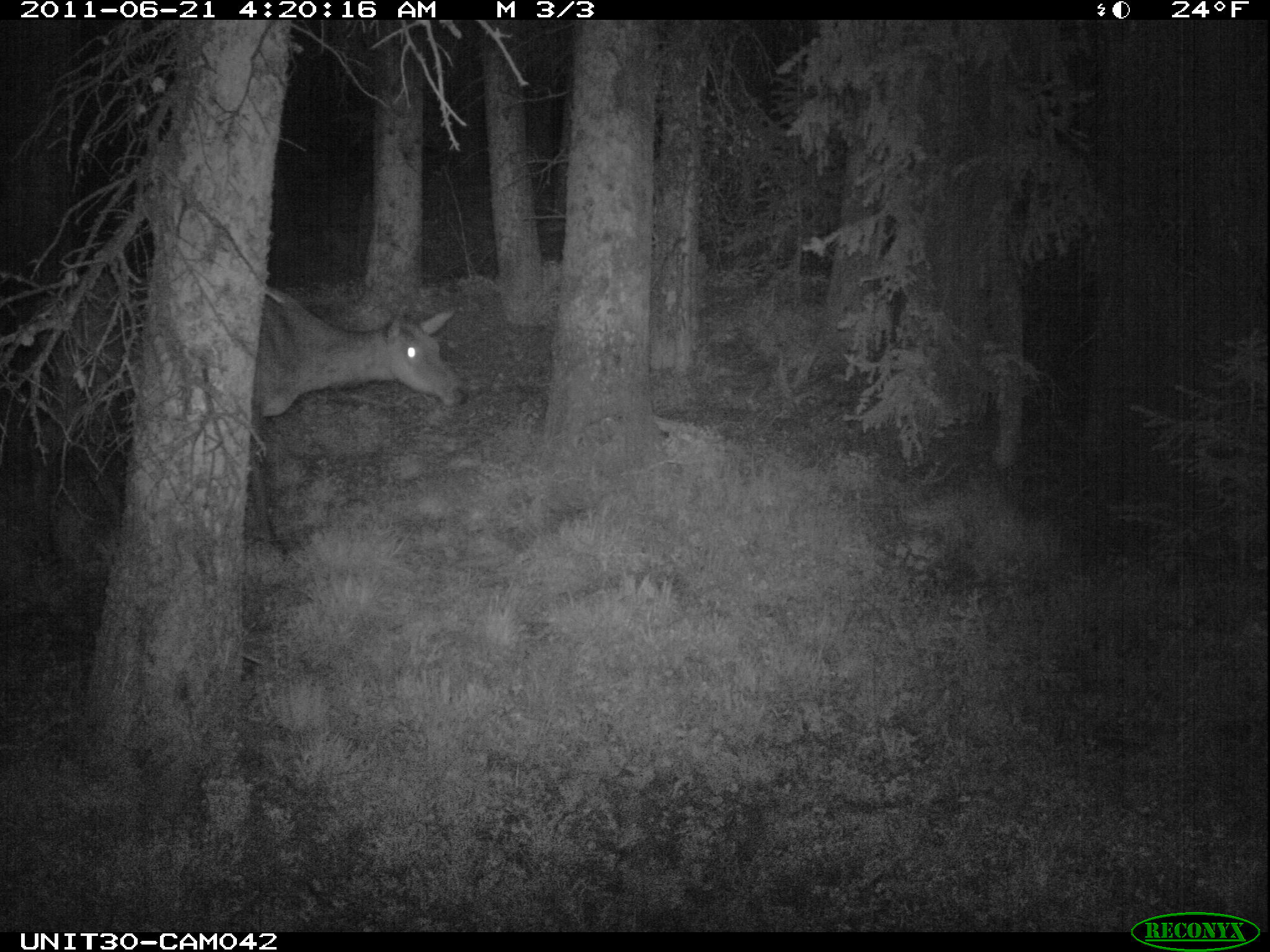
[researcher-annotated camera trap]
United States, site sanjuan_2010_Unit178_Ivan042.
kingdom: Animalia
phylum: Chordata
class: Mammalia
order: Artiodactyla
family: Cervidae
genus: Cervus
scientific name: Cervus elaphus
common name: red deer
Cervus elaphus (red deer).